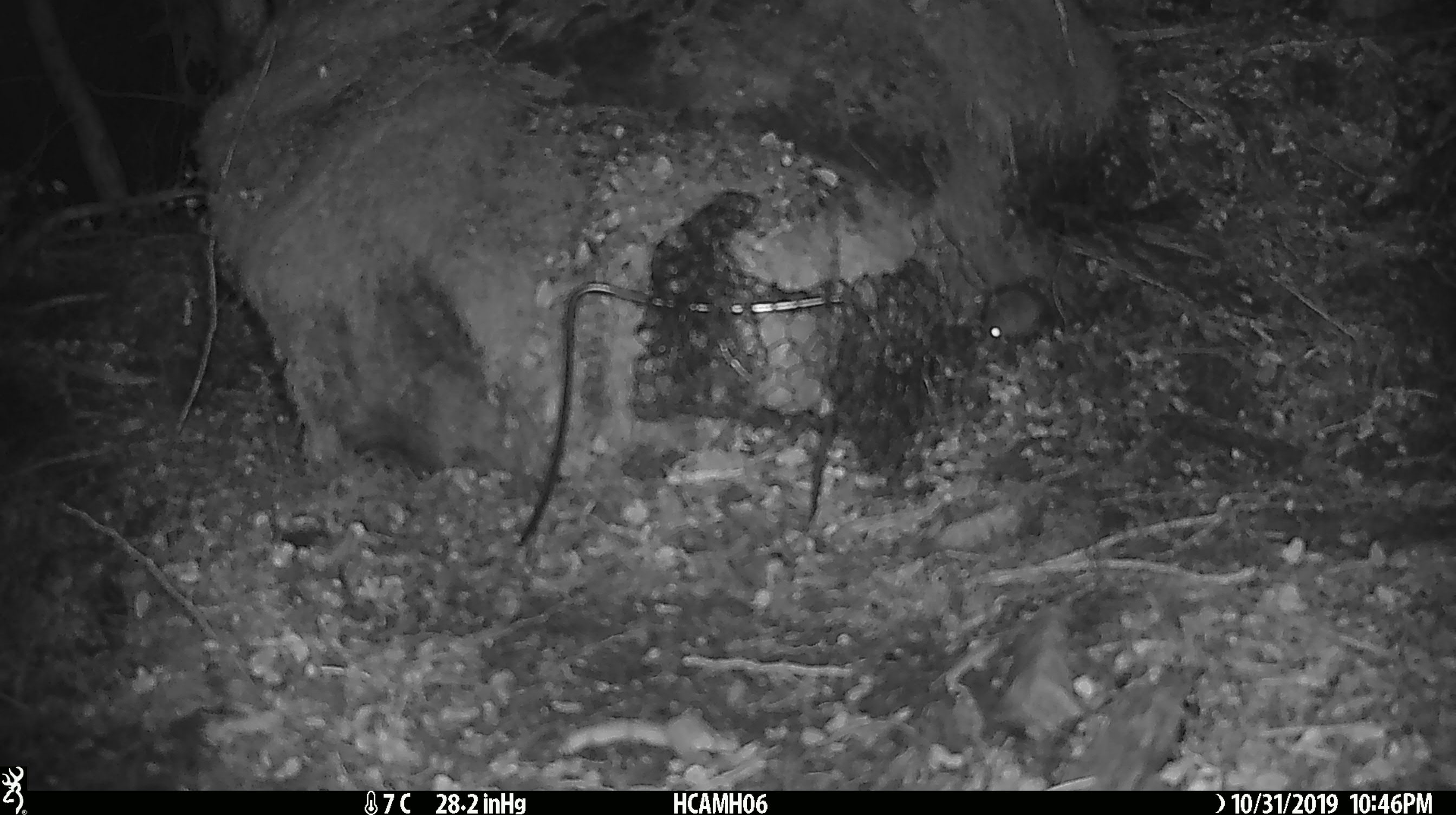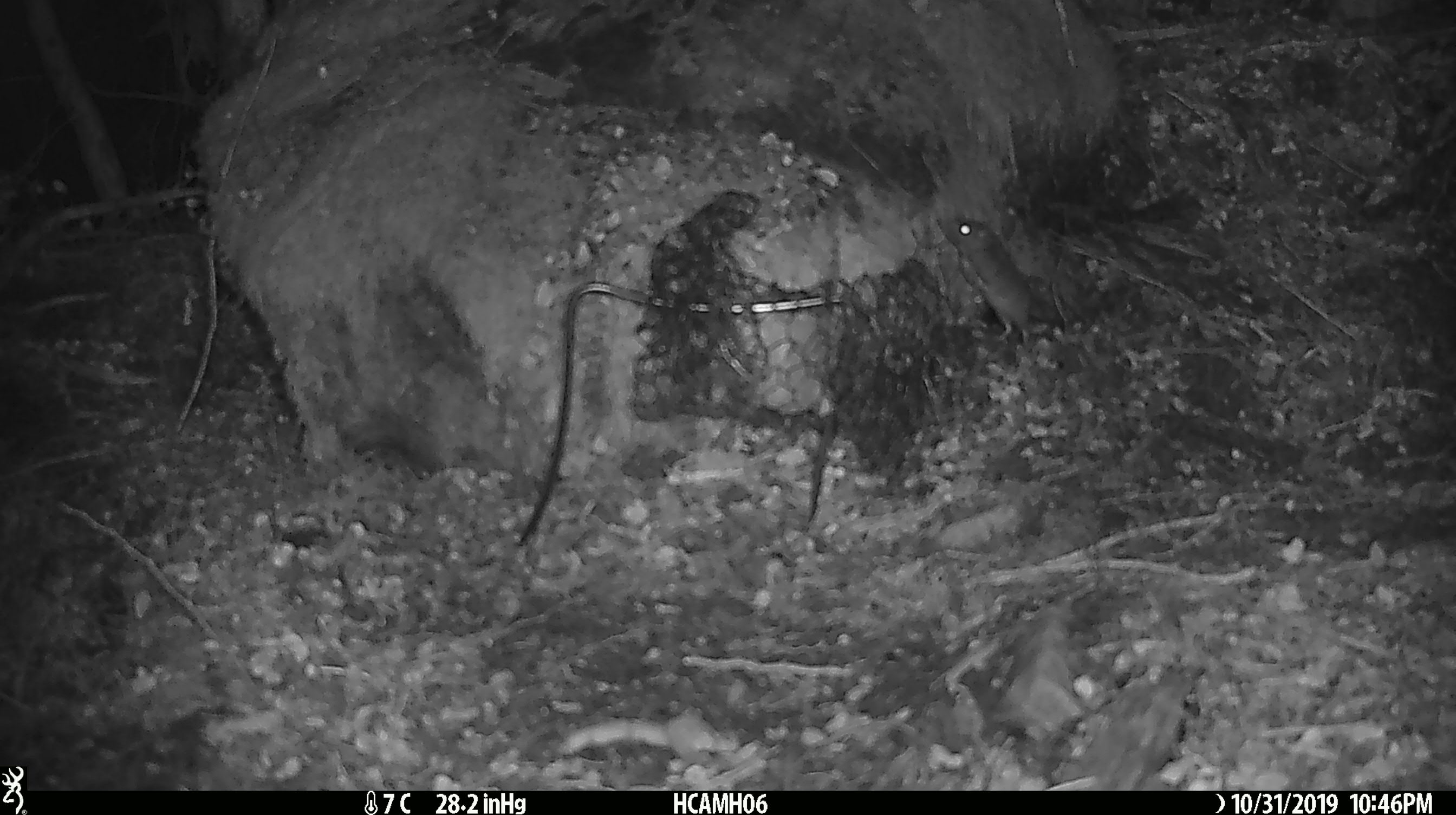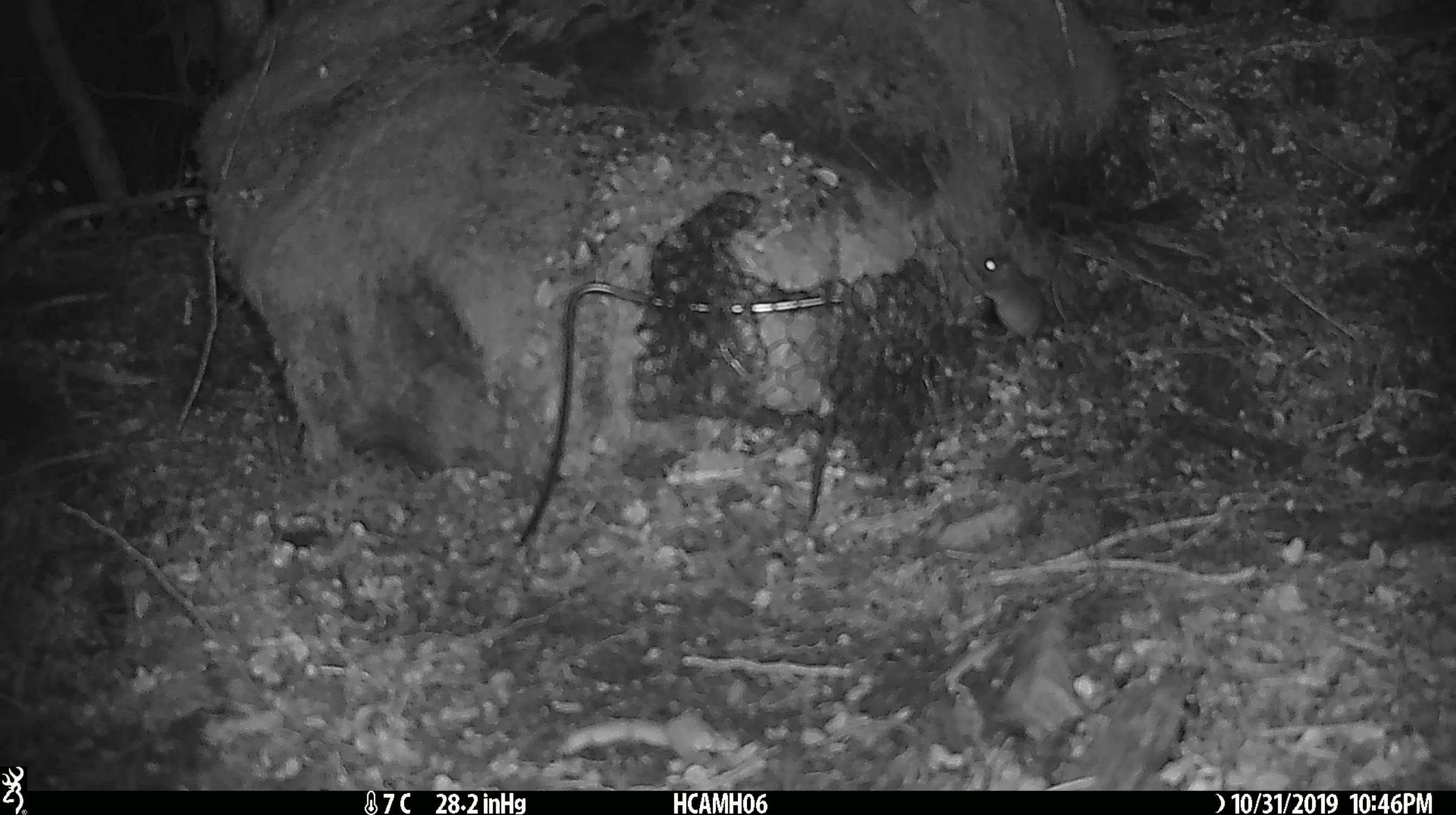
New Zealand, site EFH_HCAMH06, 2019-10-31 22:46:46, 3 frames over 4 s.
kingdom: Animalia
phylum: Chordata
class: Mammalia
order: Rodentia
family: Muridae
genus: Mus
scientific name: Mus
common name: mouse